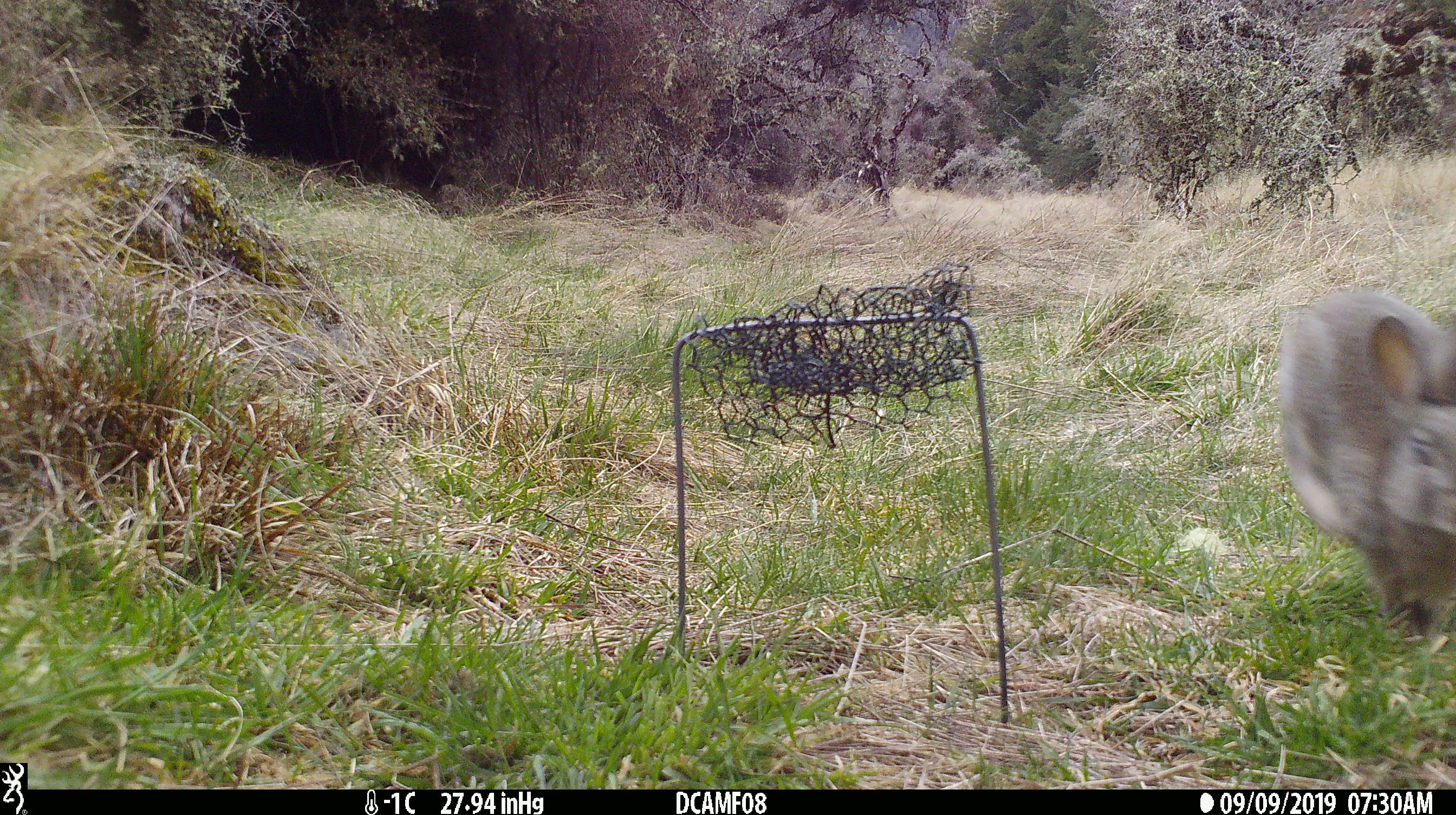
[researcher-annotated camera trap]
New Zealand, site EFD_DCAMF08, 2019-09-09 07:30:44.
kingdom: Animalia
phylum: Chordata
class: Mammalia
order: Lagomorpha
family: Leporidae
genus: Oryctolagus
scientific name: Oryctolagus cuniculus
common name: european rabbit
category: rabbit